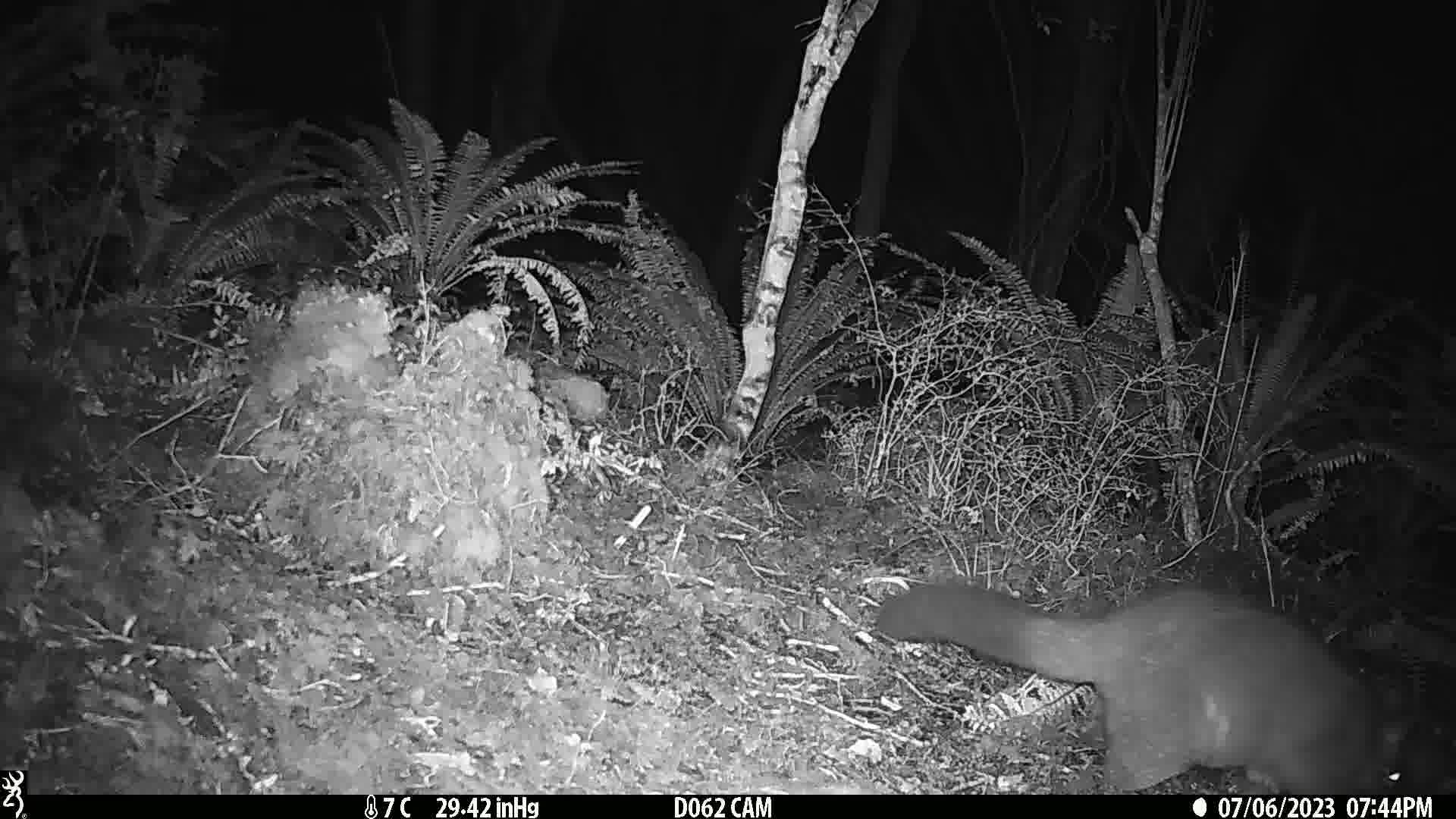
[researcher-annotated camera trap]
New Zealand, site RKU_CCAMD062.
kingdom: Animalia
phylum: Chordata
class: Mammalia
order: Diprotodontia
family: Phalangeridae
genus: Trichosurus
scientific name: Trichosurus vulpecula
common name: common brushtail possum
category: possum